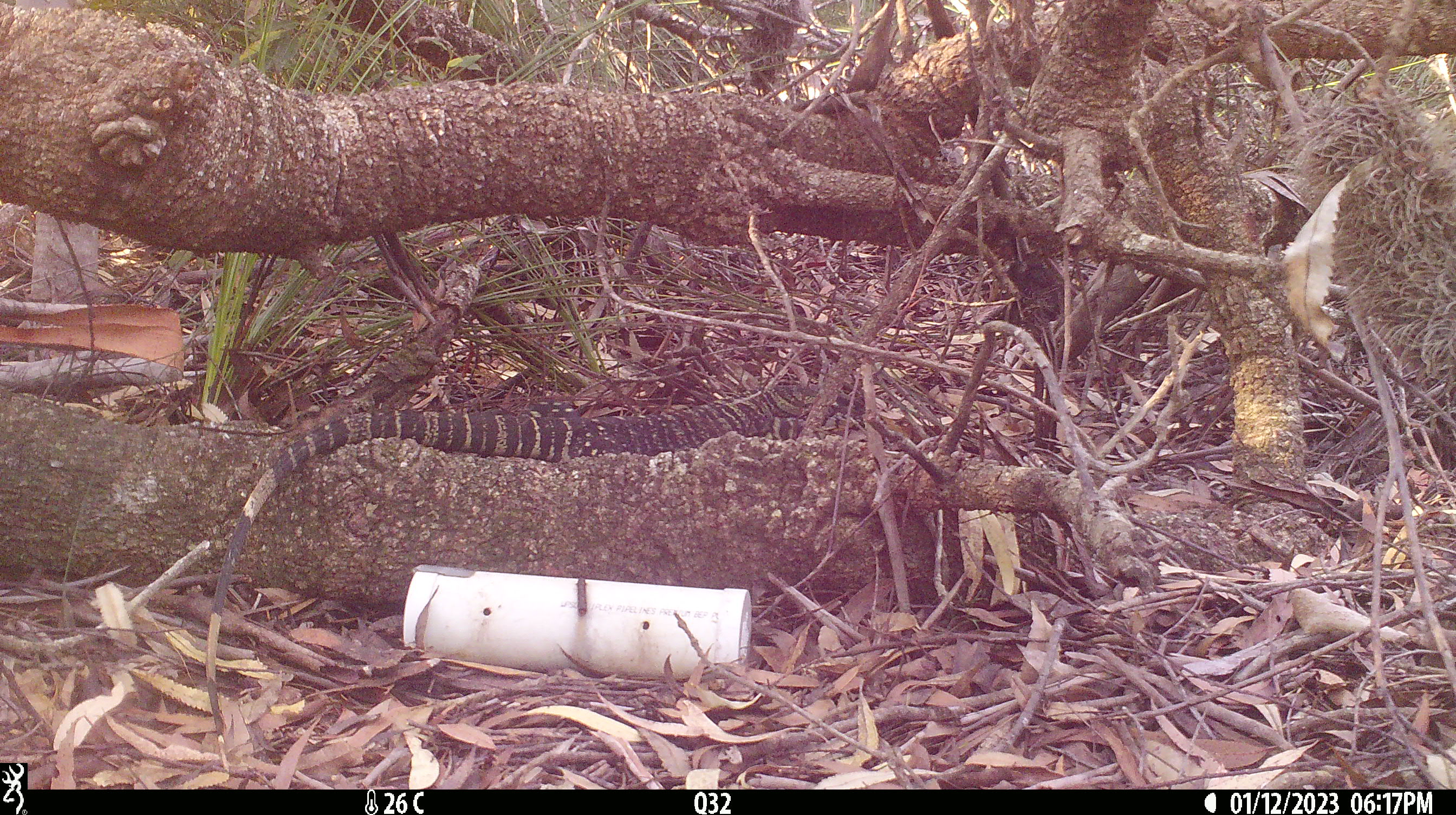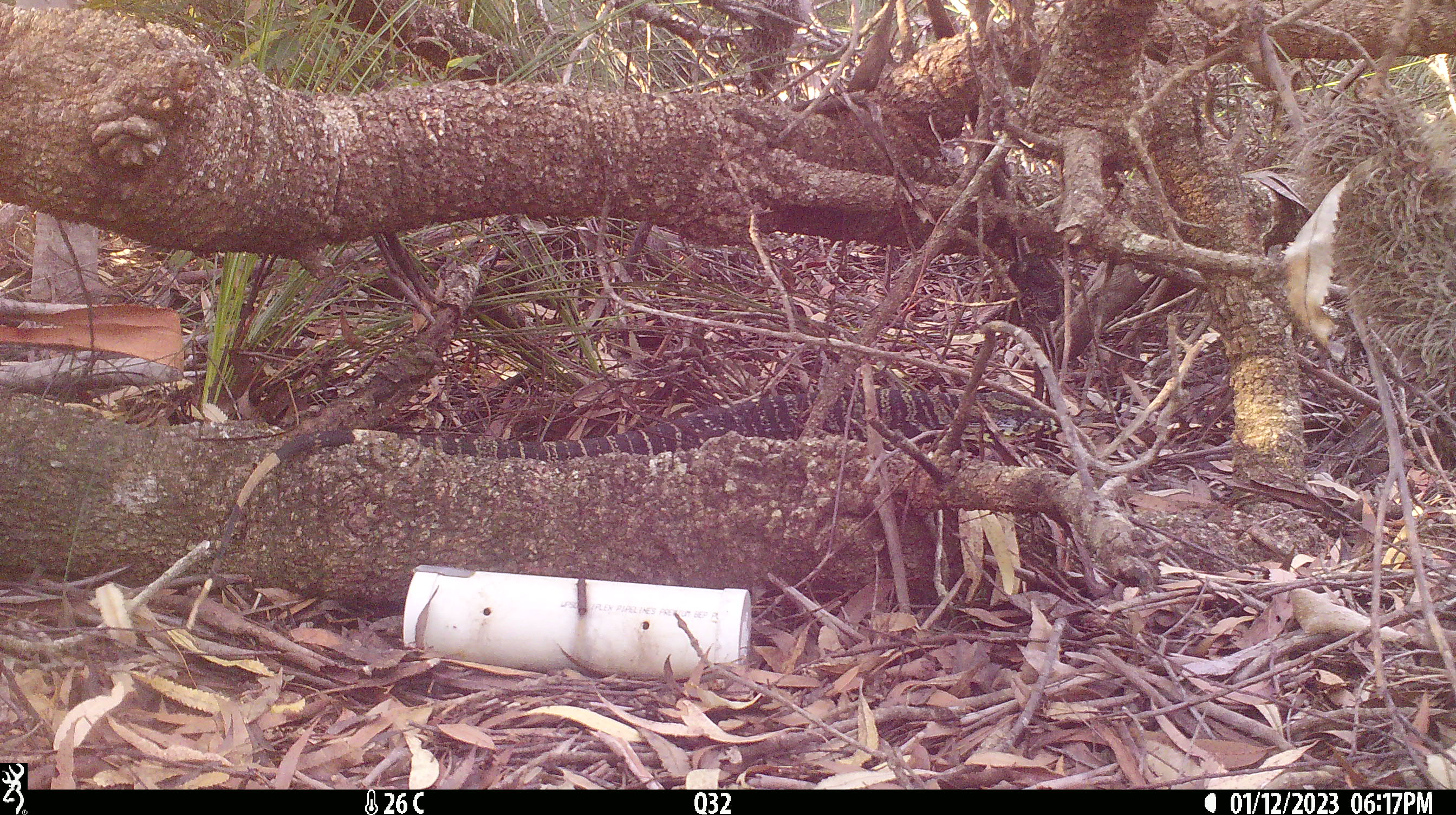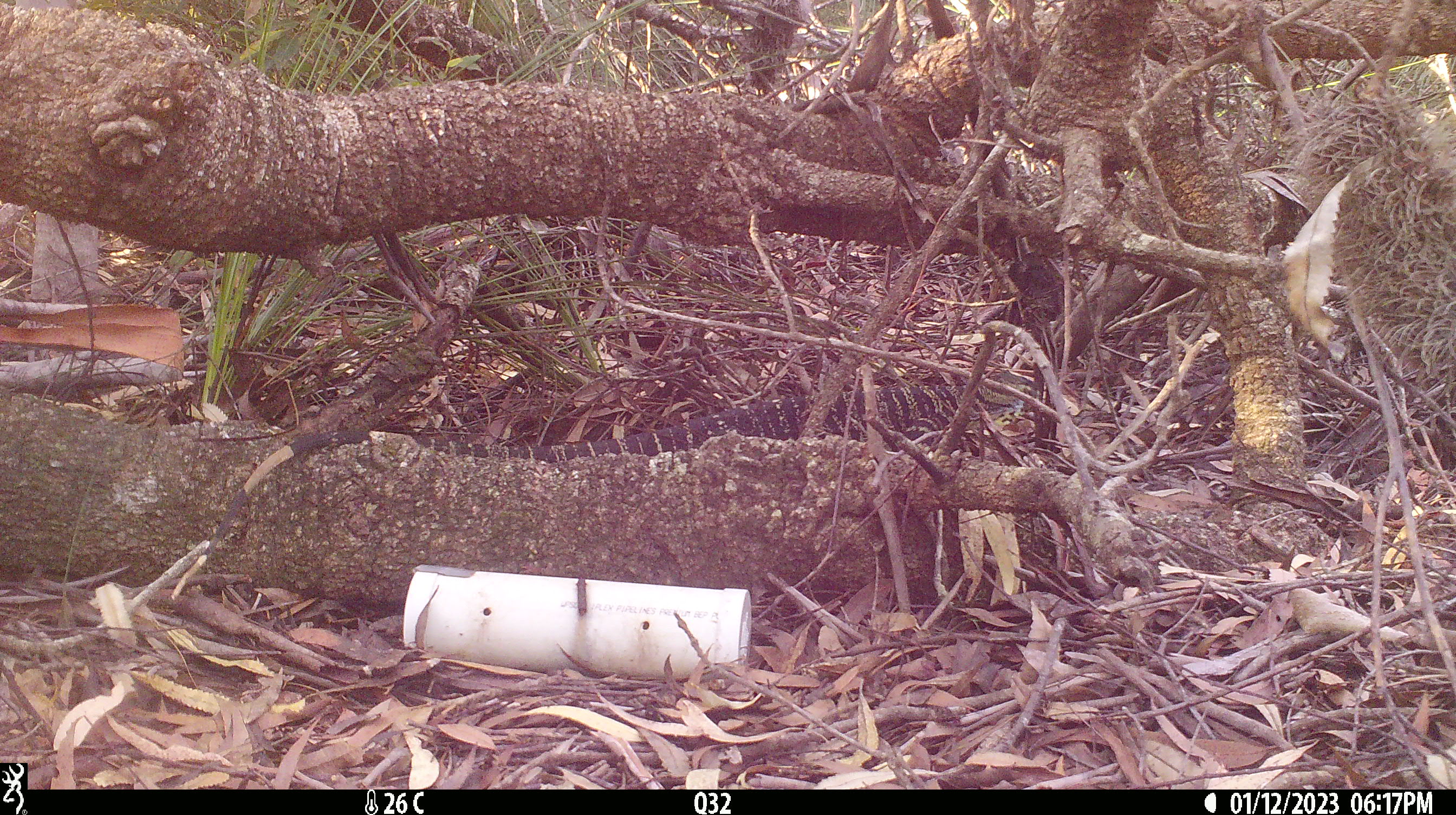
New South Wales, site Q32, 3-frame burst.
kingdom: Animalia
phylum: Chordata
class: Reptilia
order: Squamata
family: Varanidae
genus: Varanus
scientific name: Varanus varius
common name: lace monitor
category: goanna